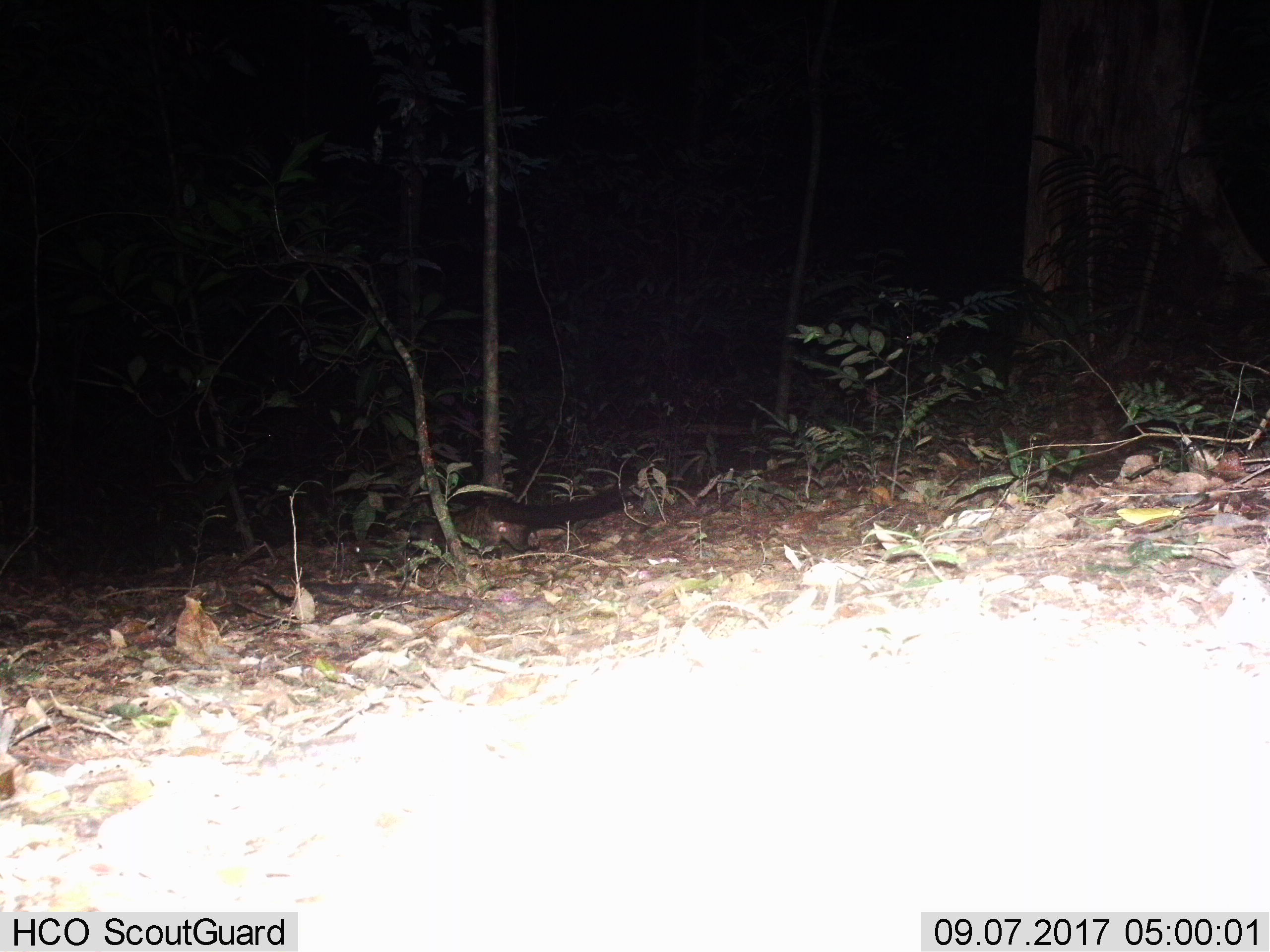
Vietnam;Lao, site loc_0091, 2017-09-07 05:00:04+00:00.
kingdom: Animalia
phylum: Chordata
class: Mammalia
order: Carnivora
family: Viverridae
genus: Paradoxurus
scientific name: Paradoxurus hermaphroditus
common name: common palm civet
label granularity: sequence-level